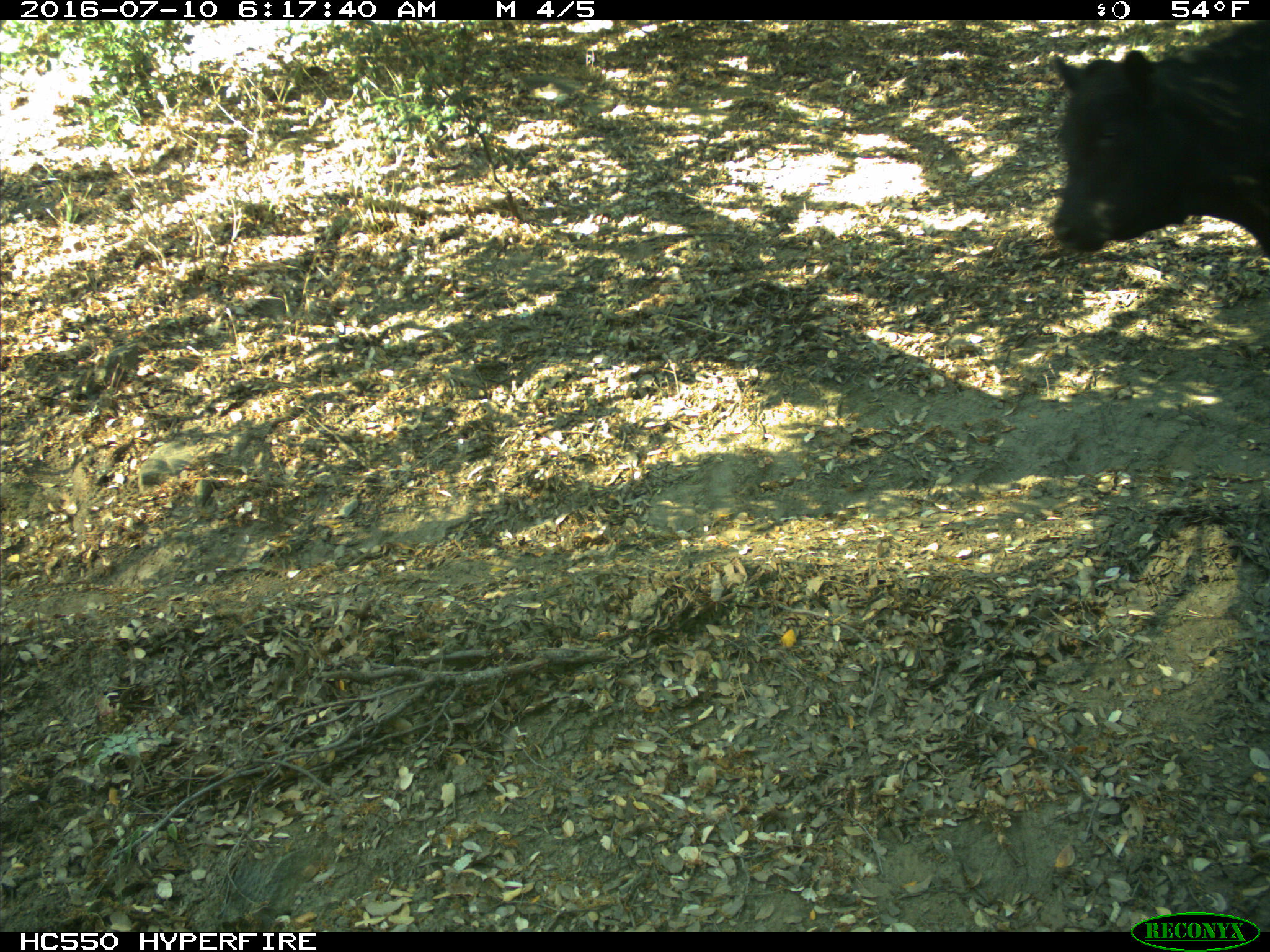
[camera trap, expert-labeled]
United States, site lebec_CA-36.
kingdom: Animalia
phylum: Chordata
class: Mammalia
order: Artiodactyla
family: Bovidae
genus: Bos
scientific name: Bos taurus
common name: domestic cow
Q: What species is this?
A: Bos taurus (domestic cow).